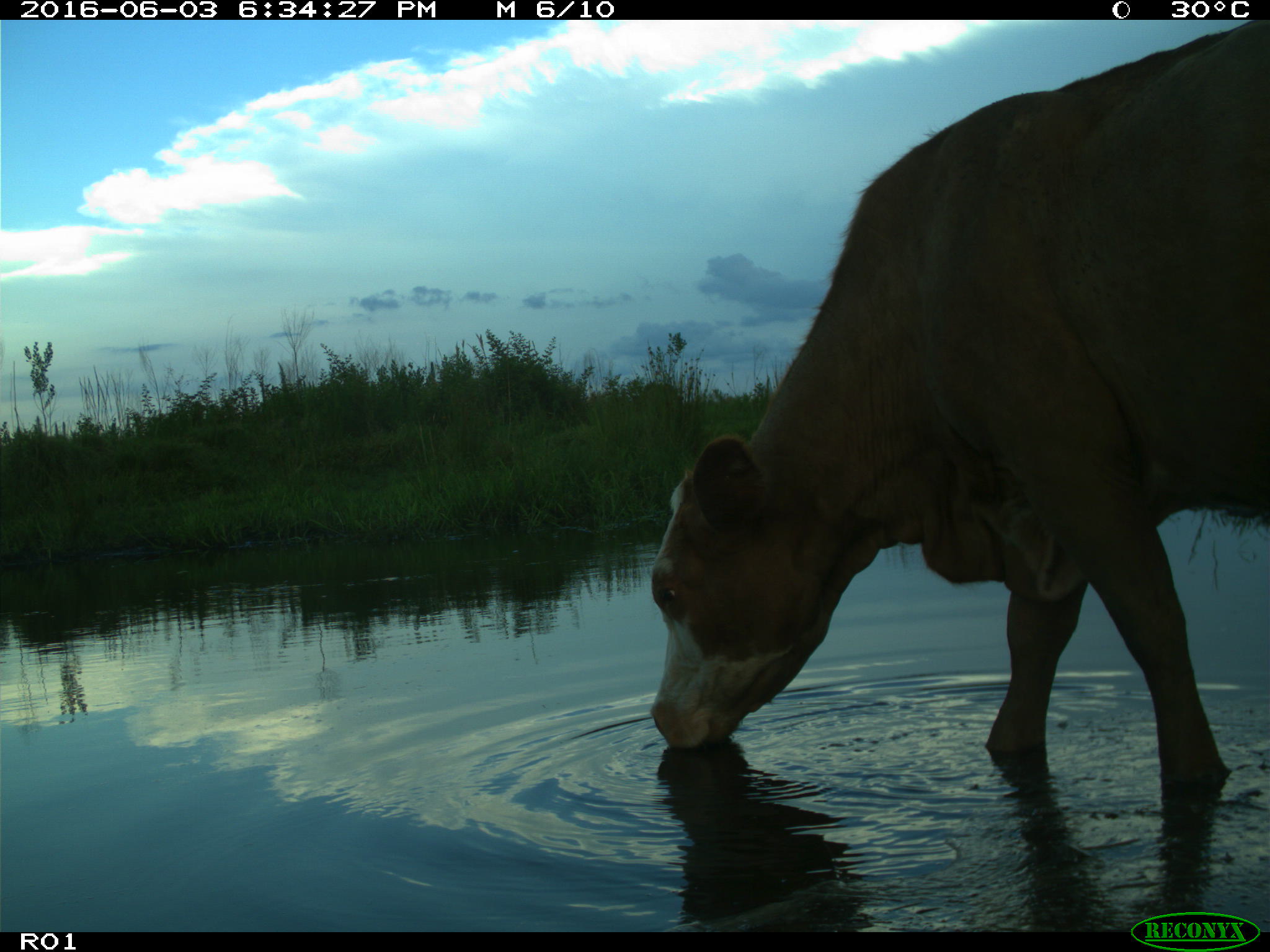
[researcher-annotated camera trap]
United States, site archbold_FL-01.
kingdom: Animalia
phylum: Chordata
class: Mammalia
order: Artiodactyla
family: Bovidae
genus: Bos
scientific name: Bos taurus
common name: domestic cow